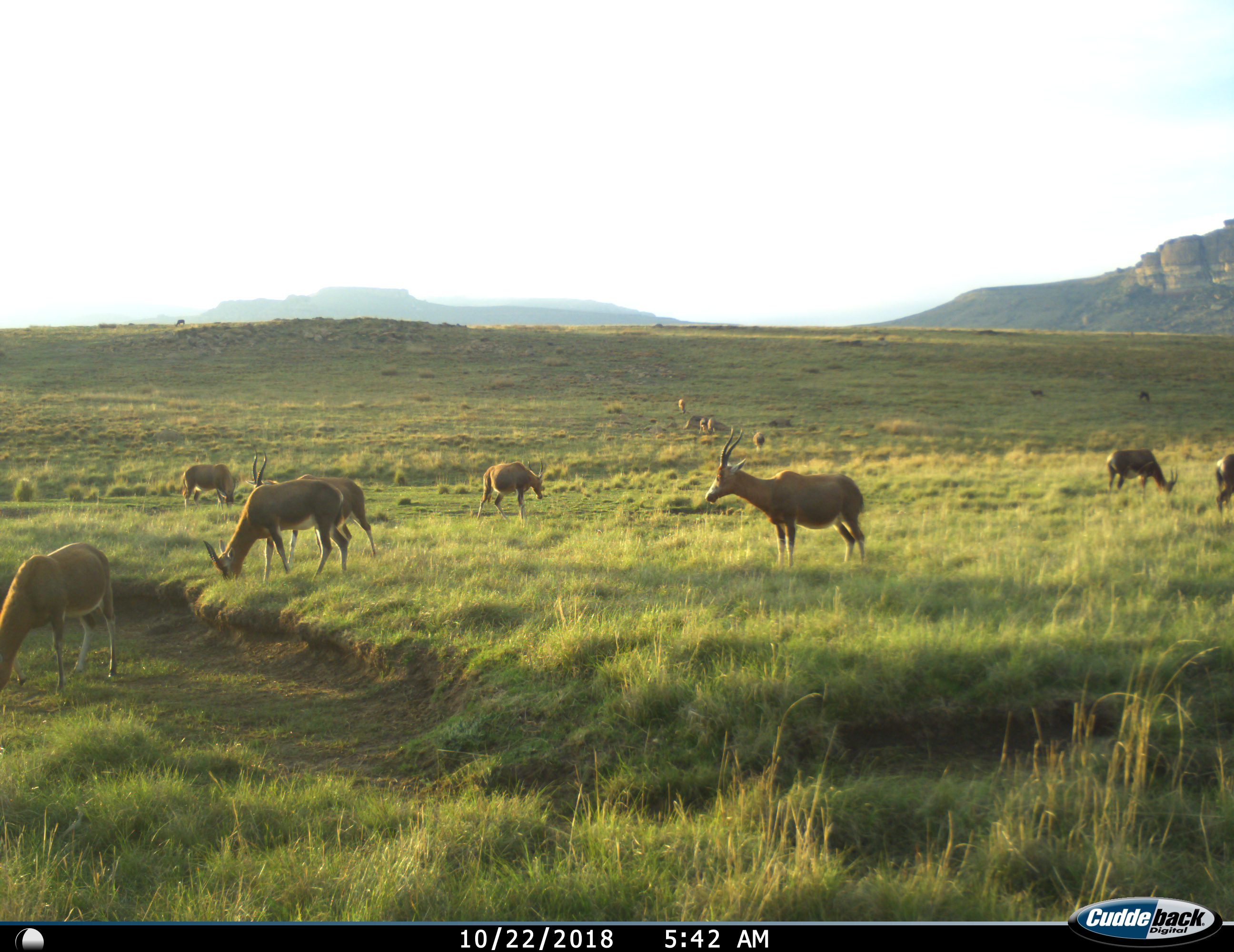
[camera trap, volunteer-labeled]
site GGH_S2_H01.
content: unidentified animal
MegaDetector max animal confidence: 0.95